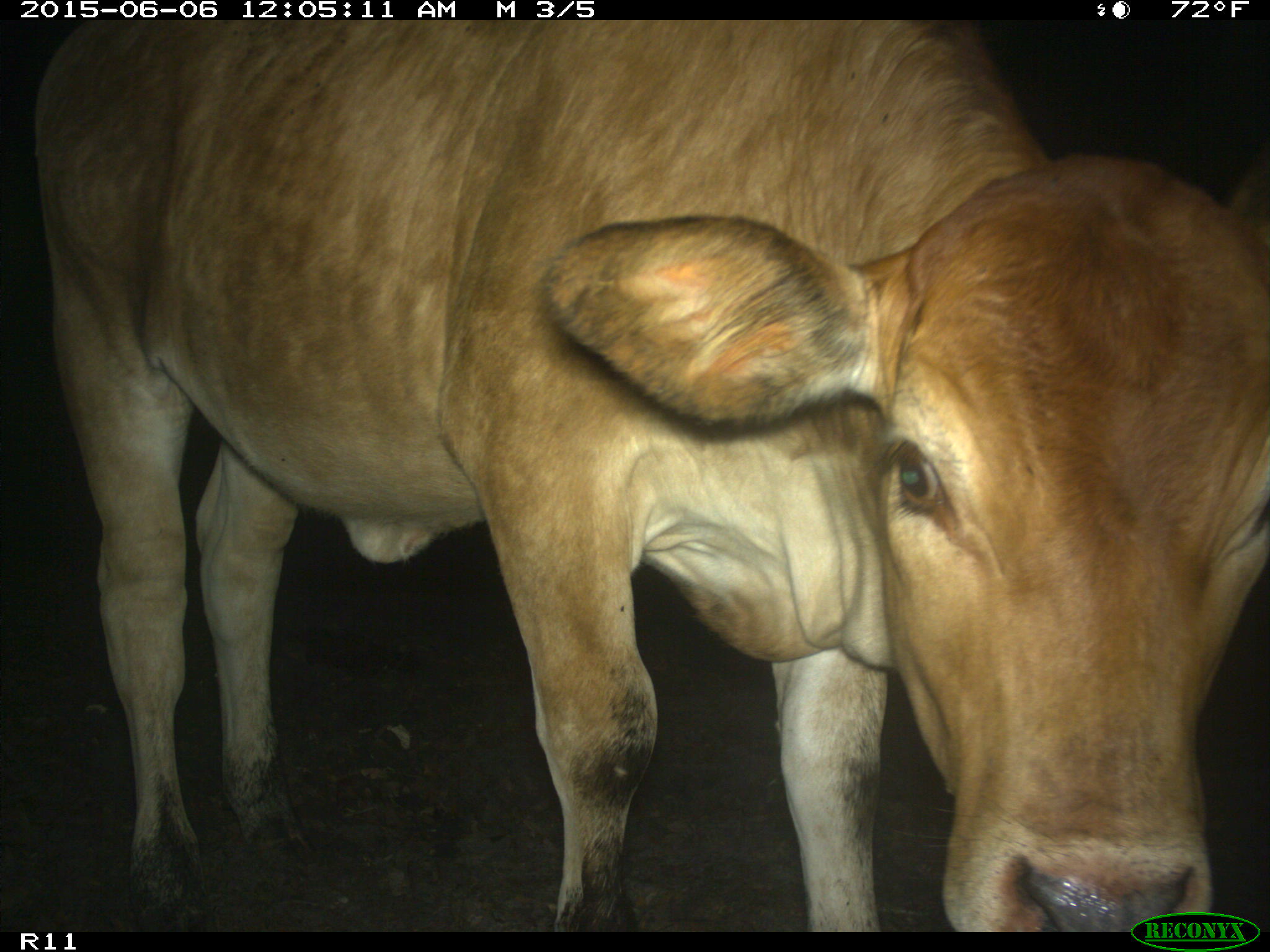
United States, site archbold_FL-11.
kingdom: Animalia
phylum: Chordata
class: Mammalia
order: Artiodactyla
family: Bovidae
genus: Bos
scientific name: Bos taurus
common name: domestic cow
Bos taurus (domestic cow).